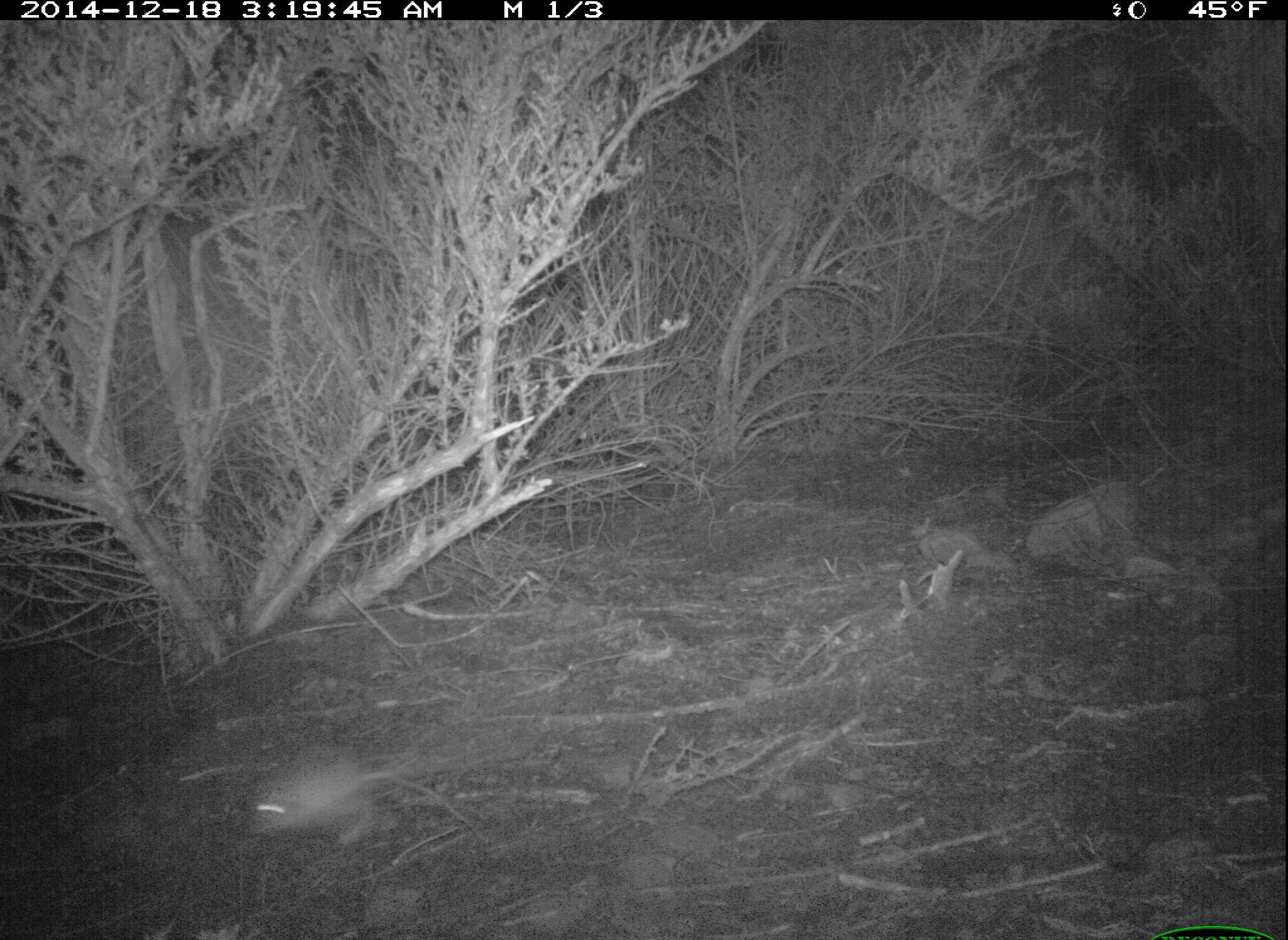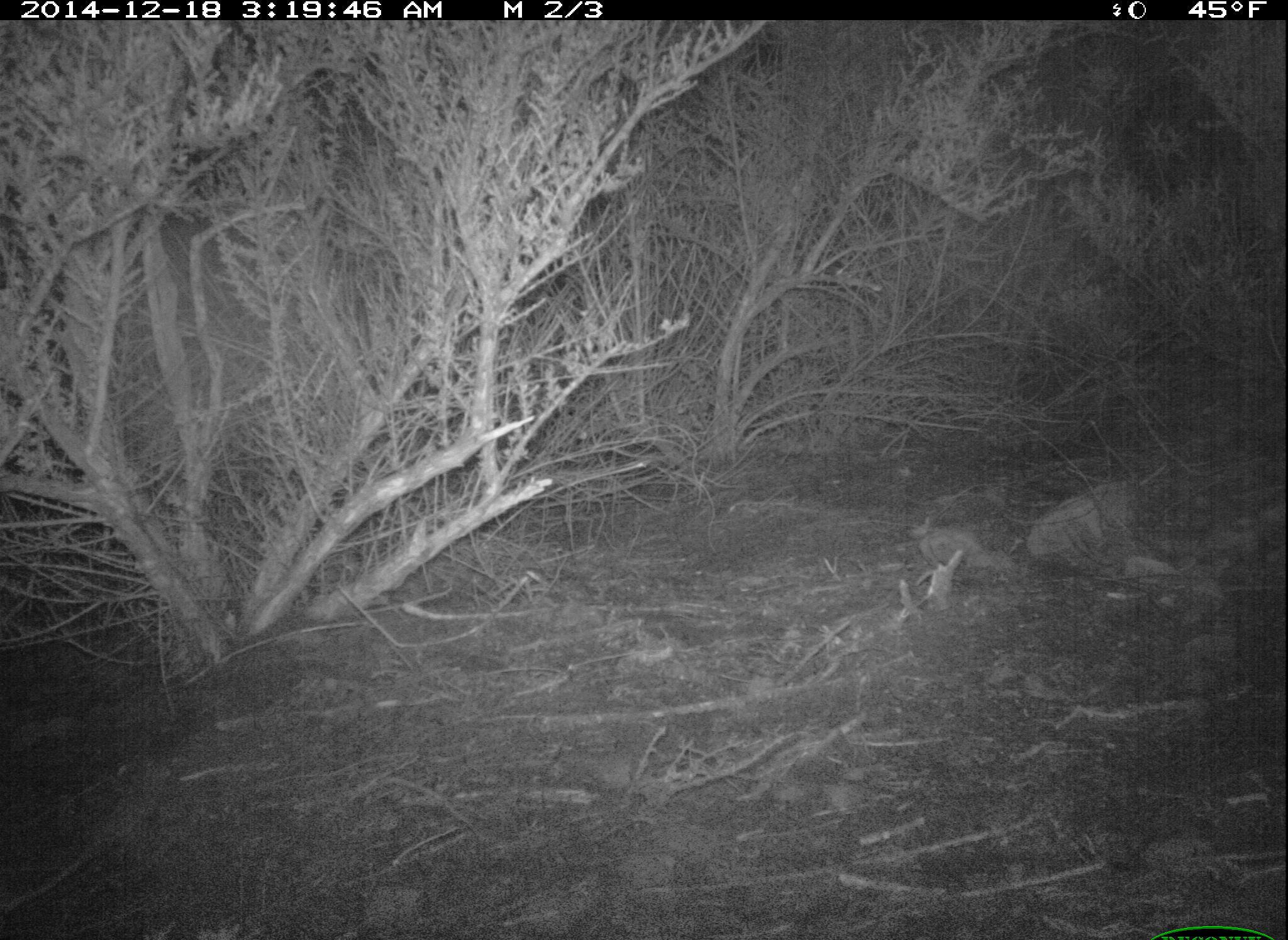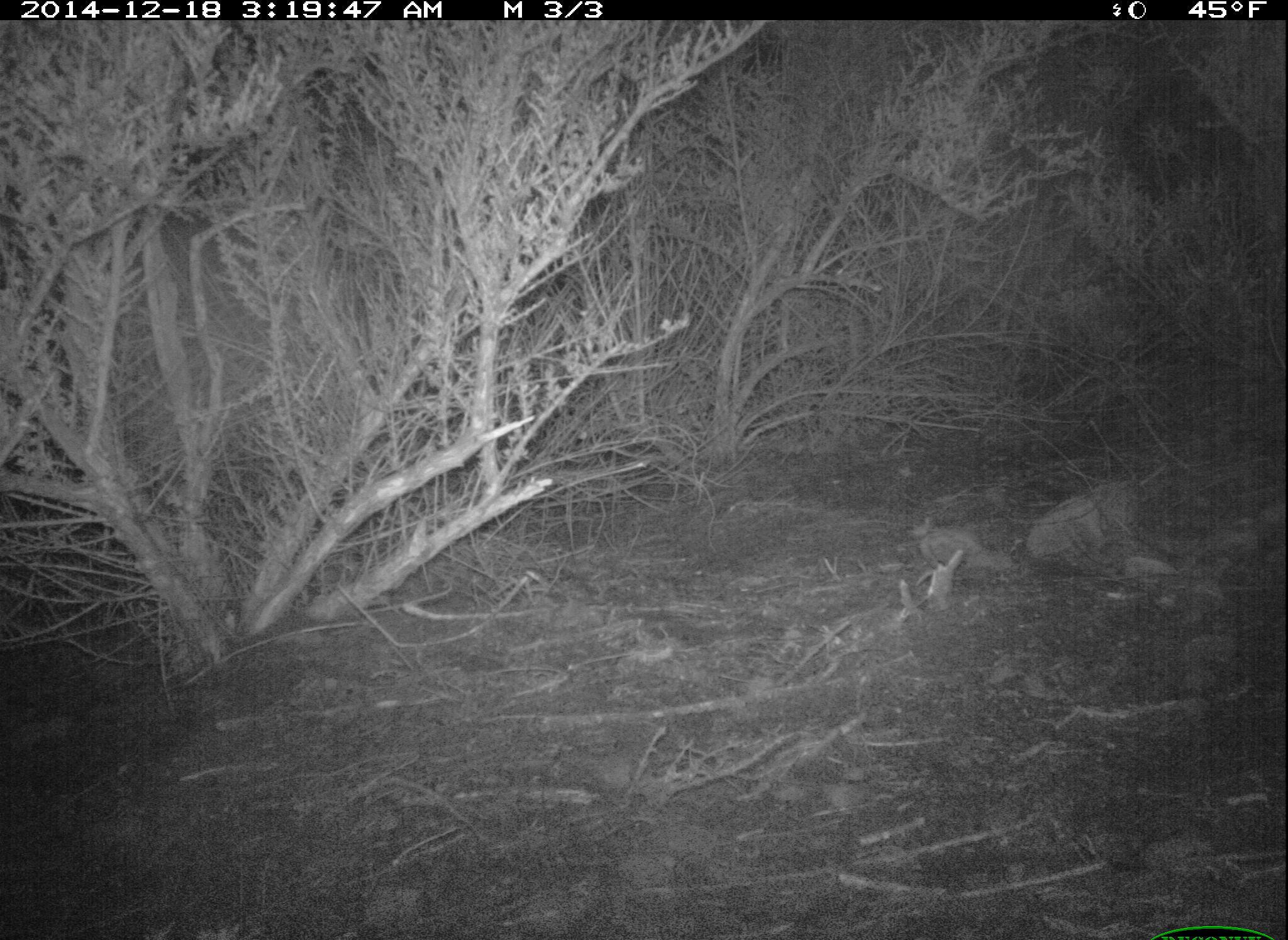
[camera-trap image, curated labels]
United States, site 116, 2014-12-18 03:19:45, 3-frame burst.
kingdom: Animalia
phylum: Chordata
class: Mammalia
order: Rodentia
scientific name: Rodentia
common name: rodent